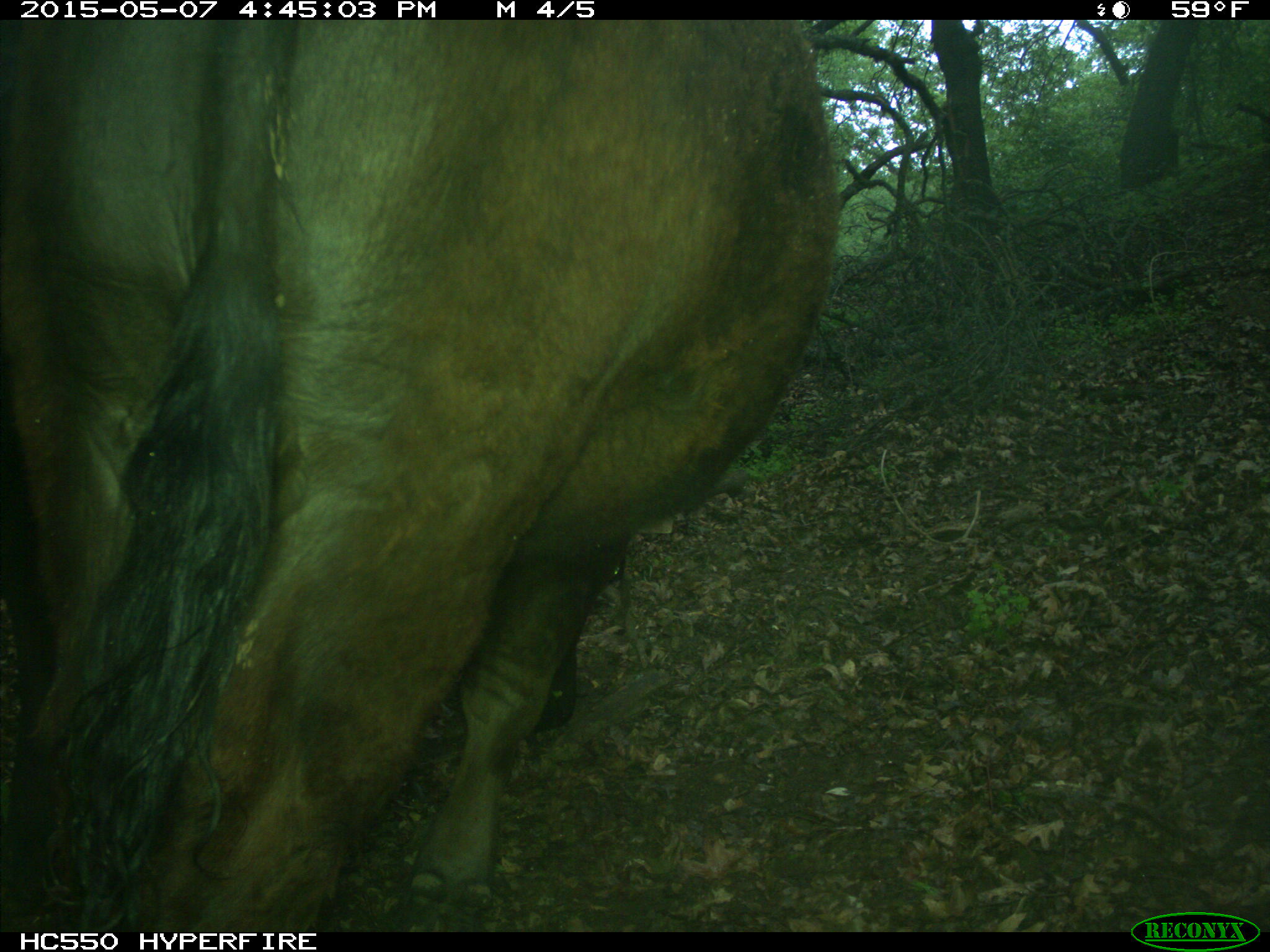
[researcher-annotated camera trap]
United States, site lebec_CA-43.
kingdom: Animalia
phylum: Chordata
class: Mammalia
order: Artiodactyla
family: Bovidae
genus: Bos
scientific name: Bos taurus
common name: domestic cow